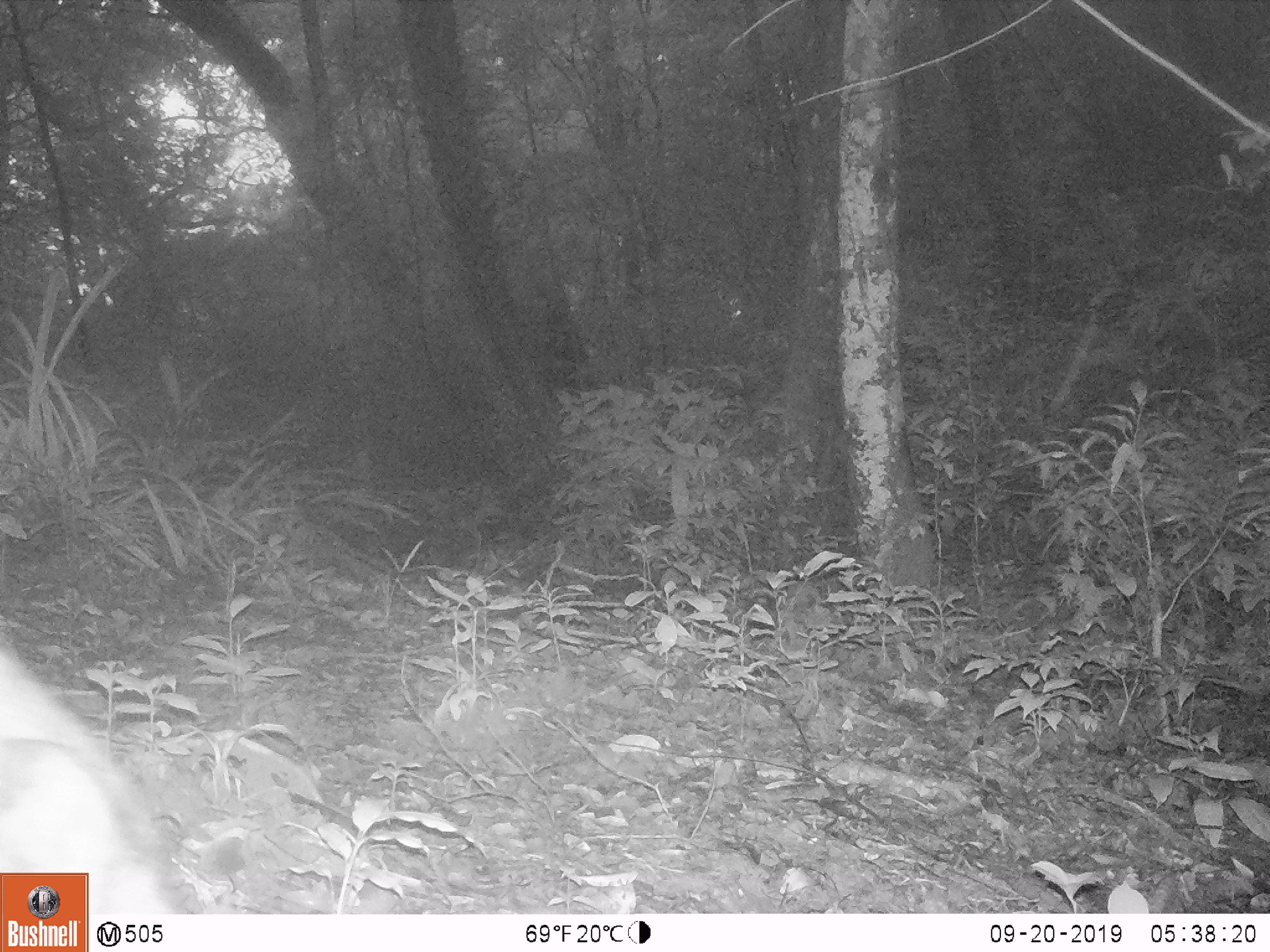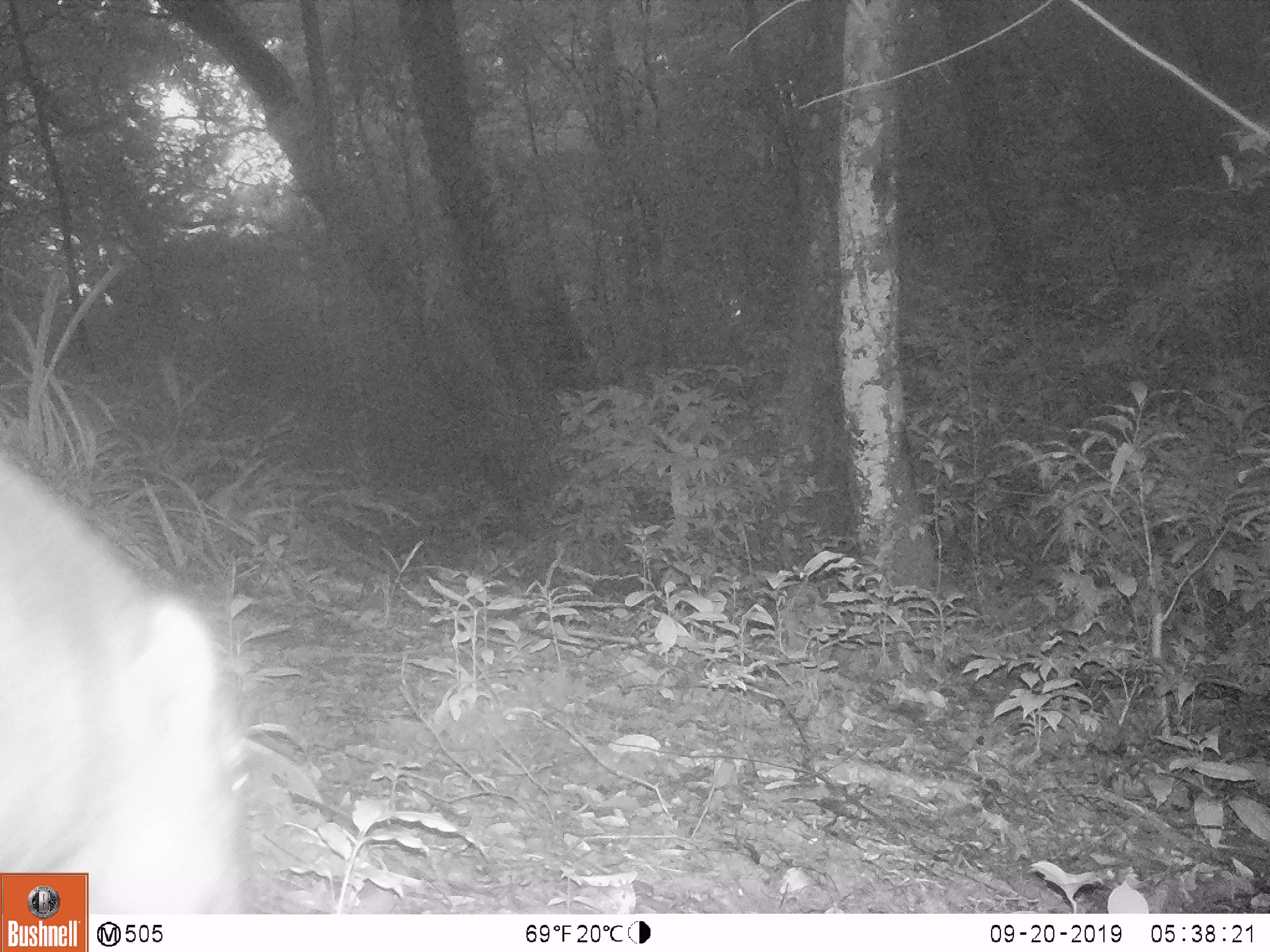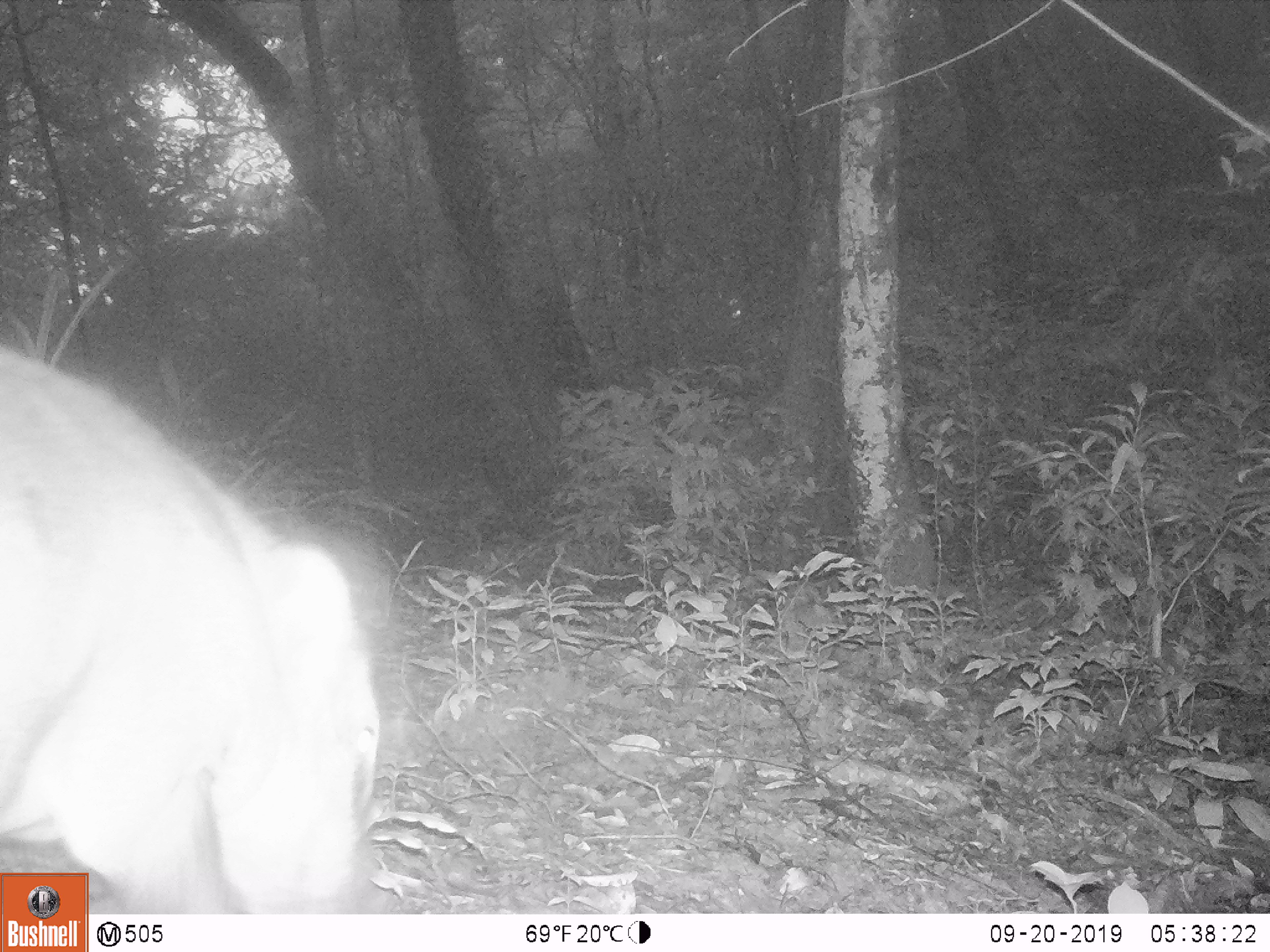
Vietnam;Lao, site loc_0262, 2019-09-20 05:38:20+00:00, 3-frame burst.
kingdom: Animalia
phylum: Chordata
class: Mammalia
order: Artiodactyla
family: Suidae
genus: Sus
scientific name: Sus scrofa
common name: eurasian wild pig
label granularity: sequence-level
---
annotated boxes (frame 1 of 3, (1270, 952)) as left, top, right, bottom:
eurasian wild pig: 0, 638, 170, 914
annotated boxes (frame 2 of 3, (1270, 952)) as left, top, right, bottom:
eurasian wild pig: 0, 444, 255, 914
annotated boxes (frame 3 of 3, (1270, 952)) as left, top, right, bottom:
eurasian wild pig: 0, 340, 382, 914